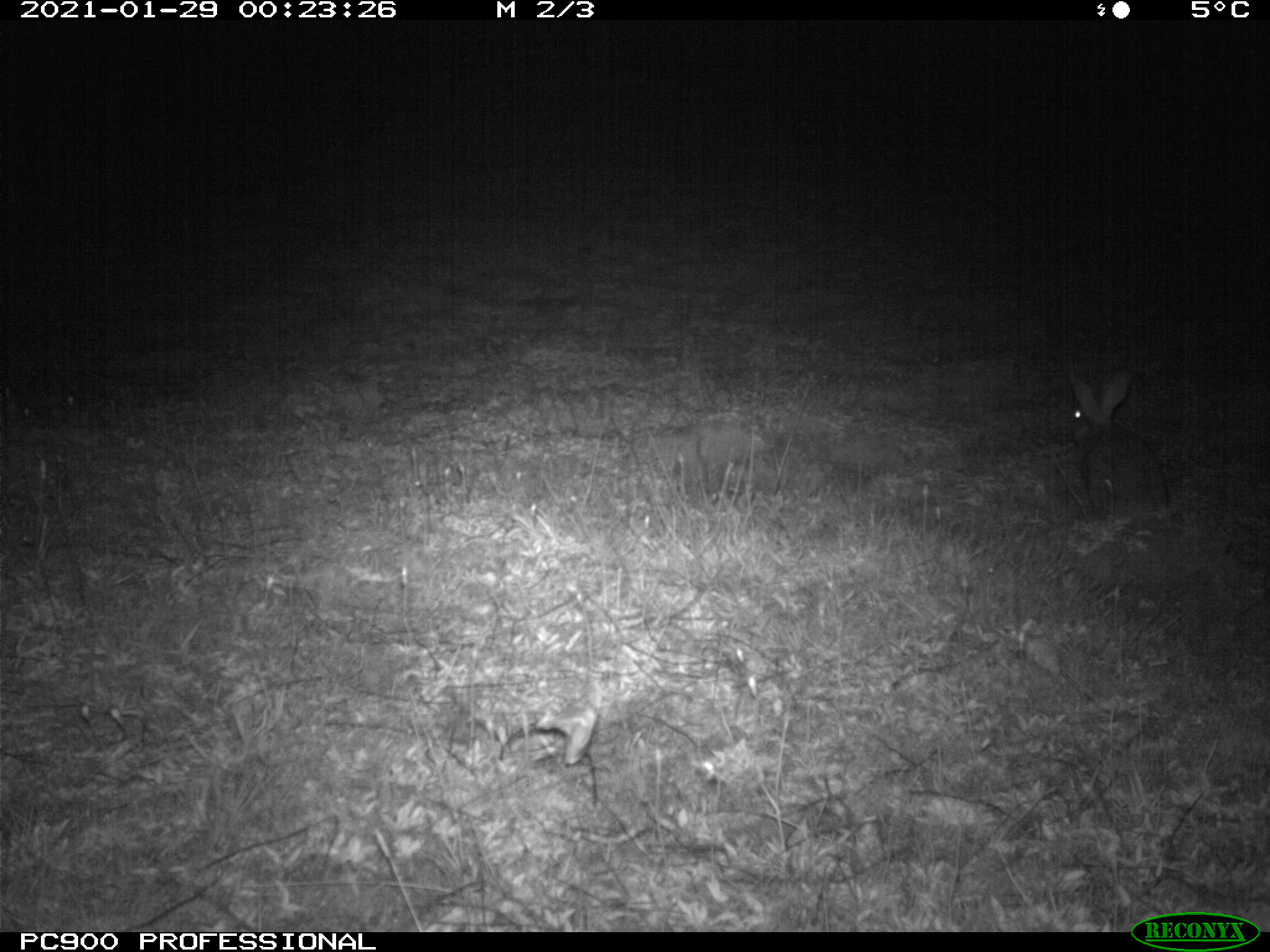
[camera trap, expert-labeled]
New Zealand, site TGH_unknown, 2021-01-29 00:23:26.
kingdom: Animalia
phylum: Chordata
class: Mammalia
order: Lagomorpha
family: Leporidae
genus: Oryctolagus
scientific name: Oryctolagus cuniculus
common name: european rabbit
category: rabbit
Rabbit (european rabbit) (Oryctolagus cuniculus).